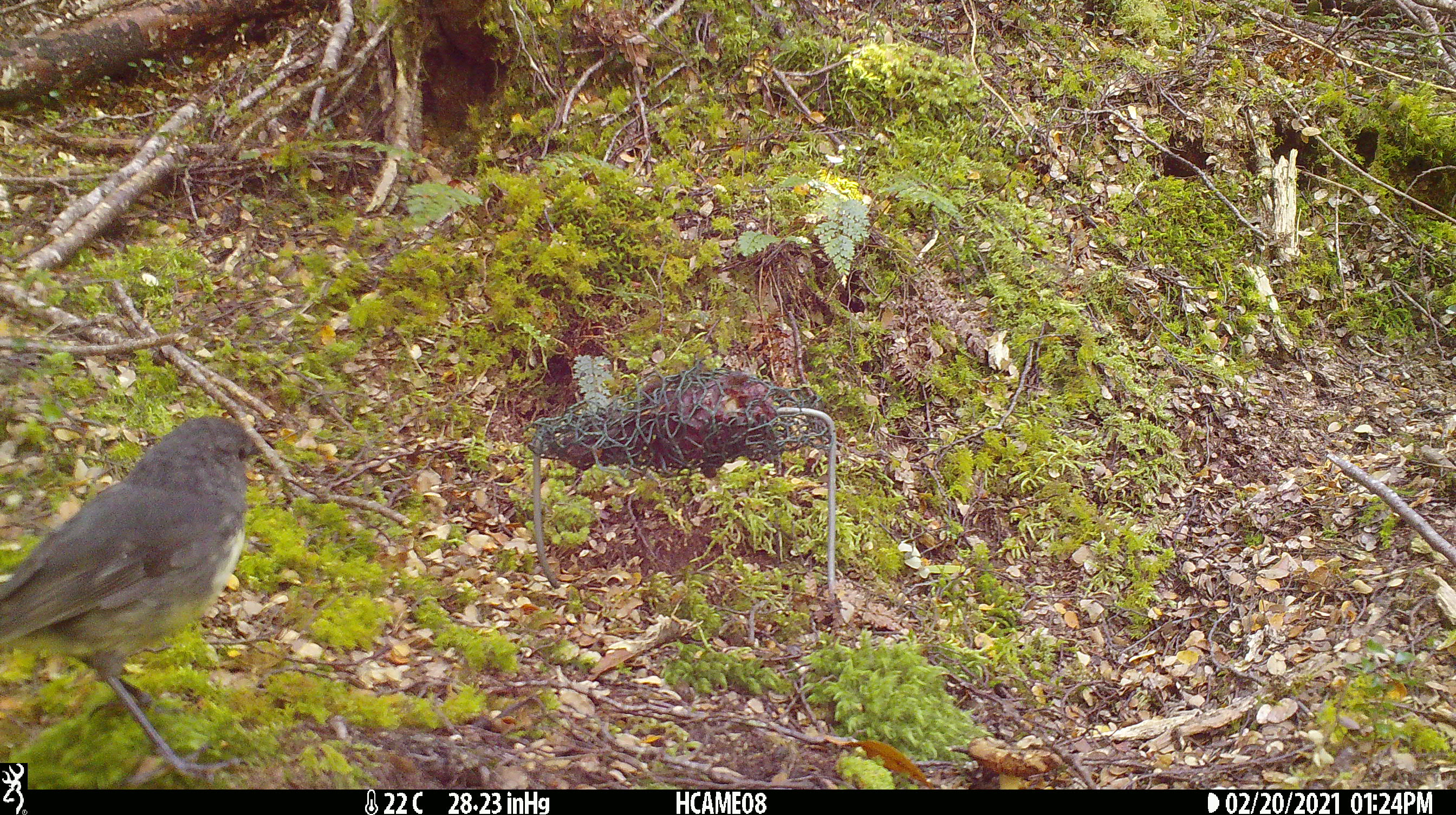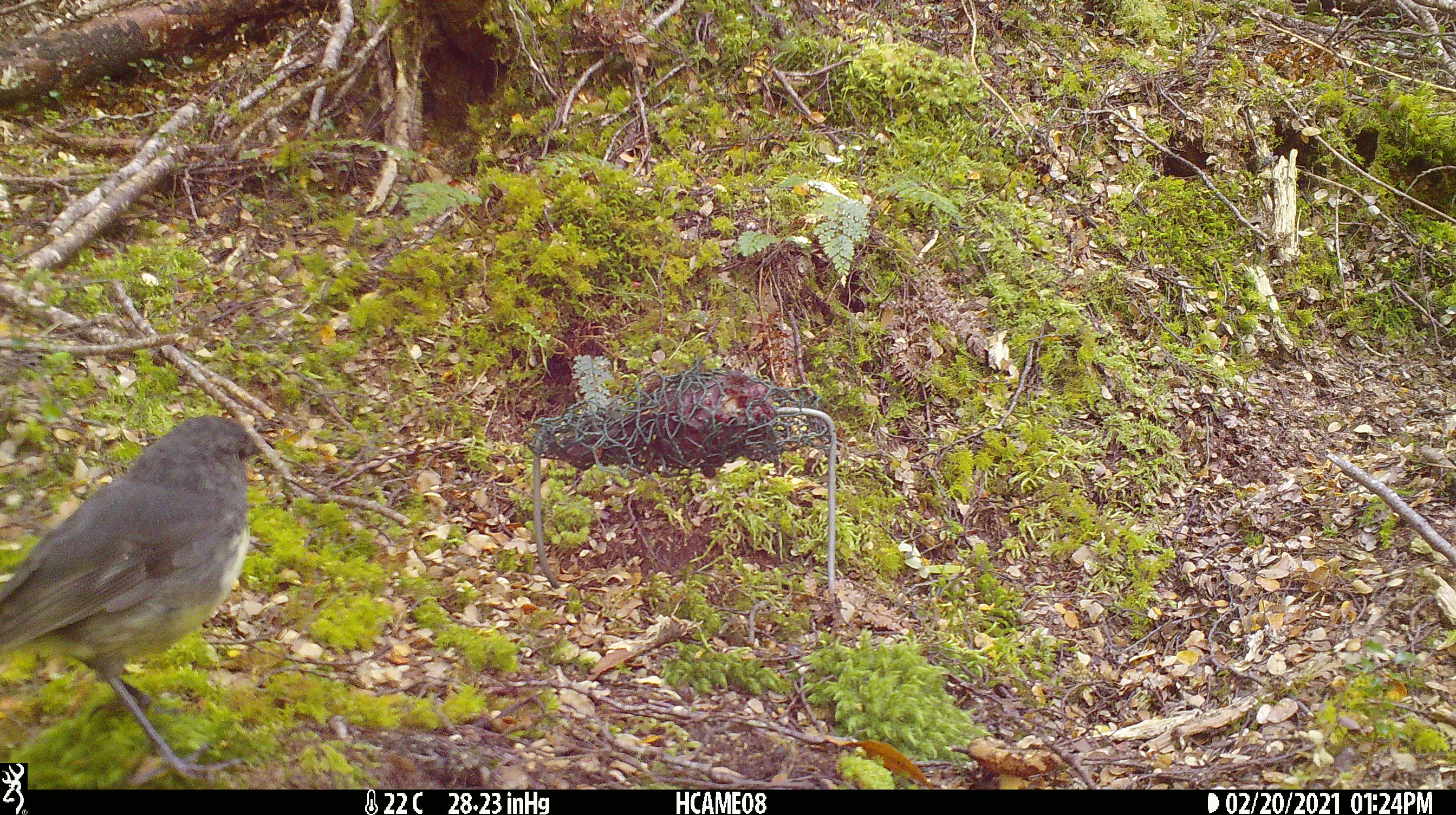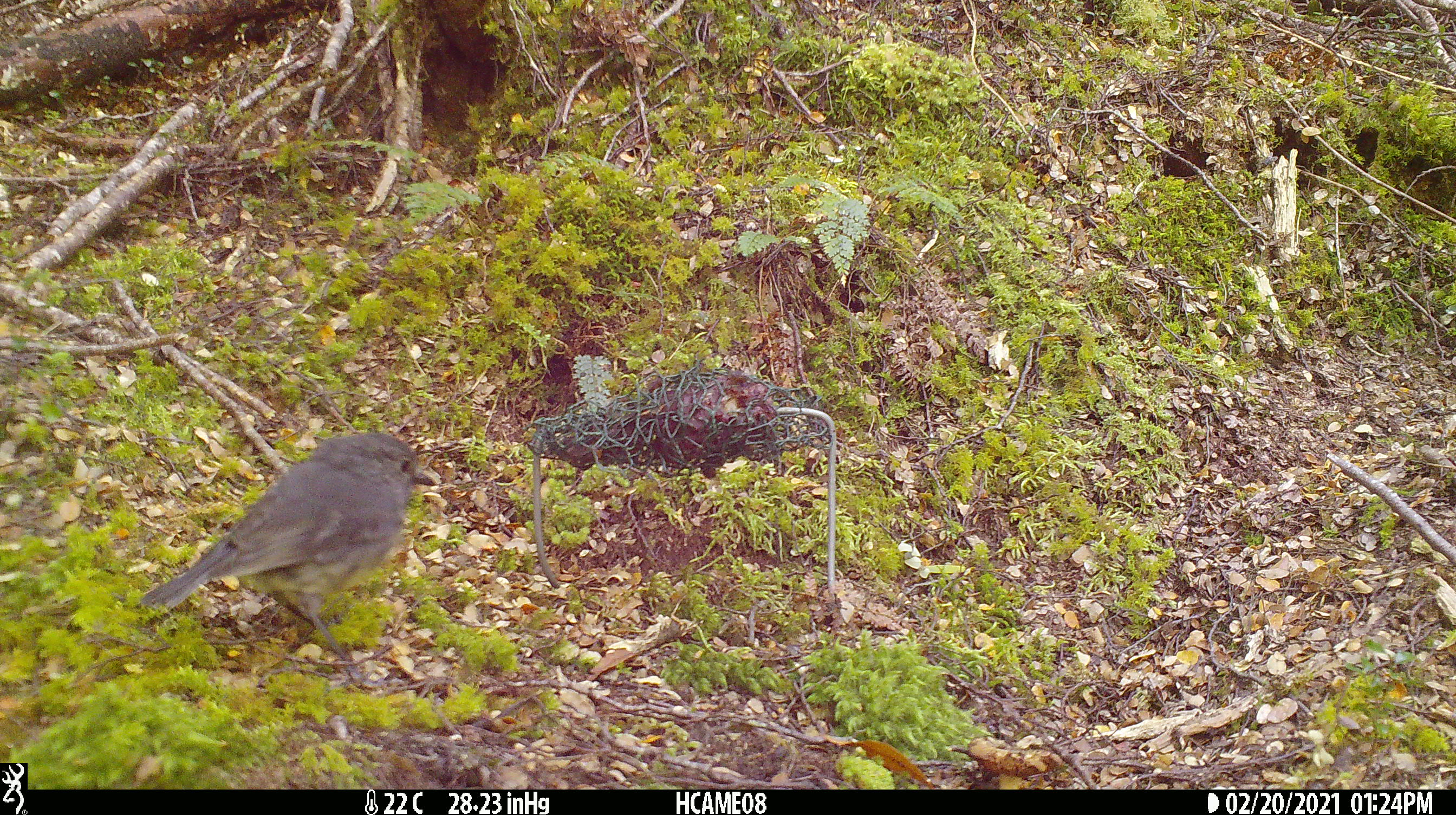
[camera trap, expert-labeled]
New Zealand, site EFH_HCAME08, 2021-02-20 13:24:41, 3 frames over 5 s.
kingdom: Animalia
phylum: Chordata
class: Aves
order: Passeriformes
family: Petroicidae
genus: Petroica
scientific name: Petroica australis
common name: new zealand robin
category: robin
Robin (new zealand robin) (Petroica australis).